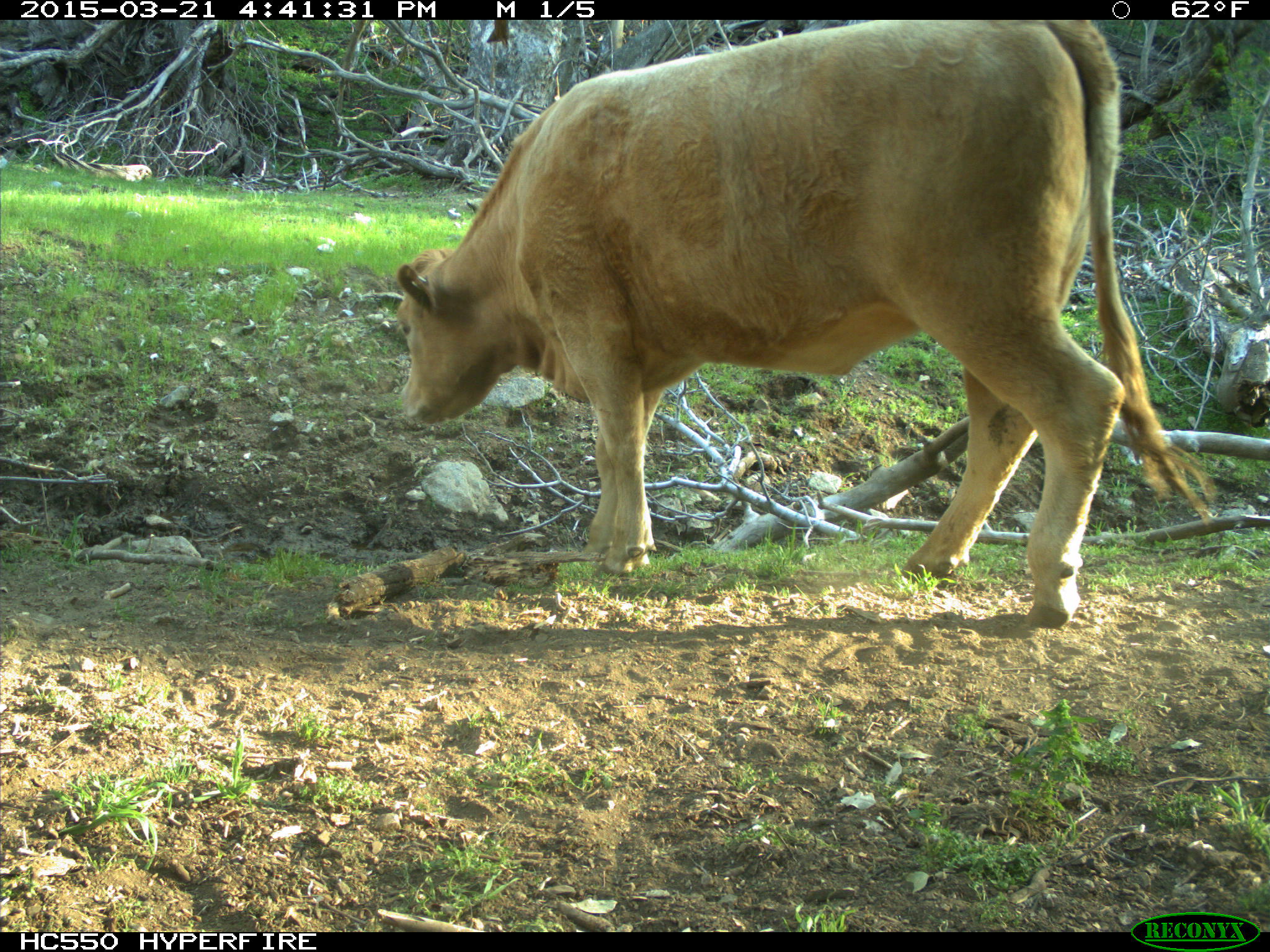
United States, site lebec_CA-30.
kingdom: Animalia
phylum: Chordata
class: Mammalia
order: Artiodactyla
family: Bovidae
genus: Bos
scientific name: Bos taurus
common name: domestic cow